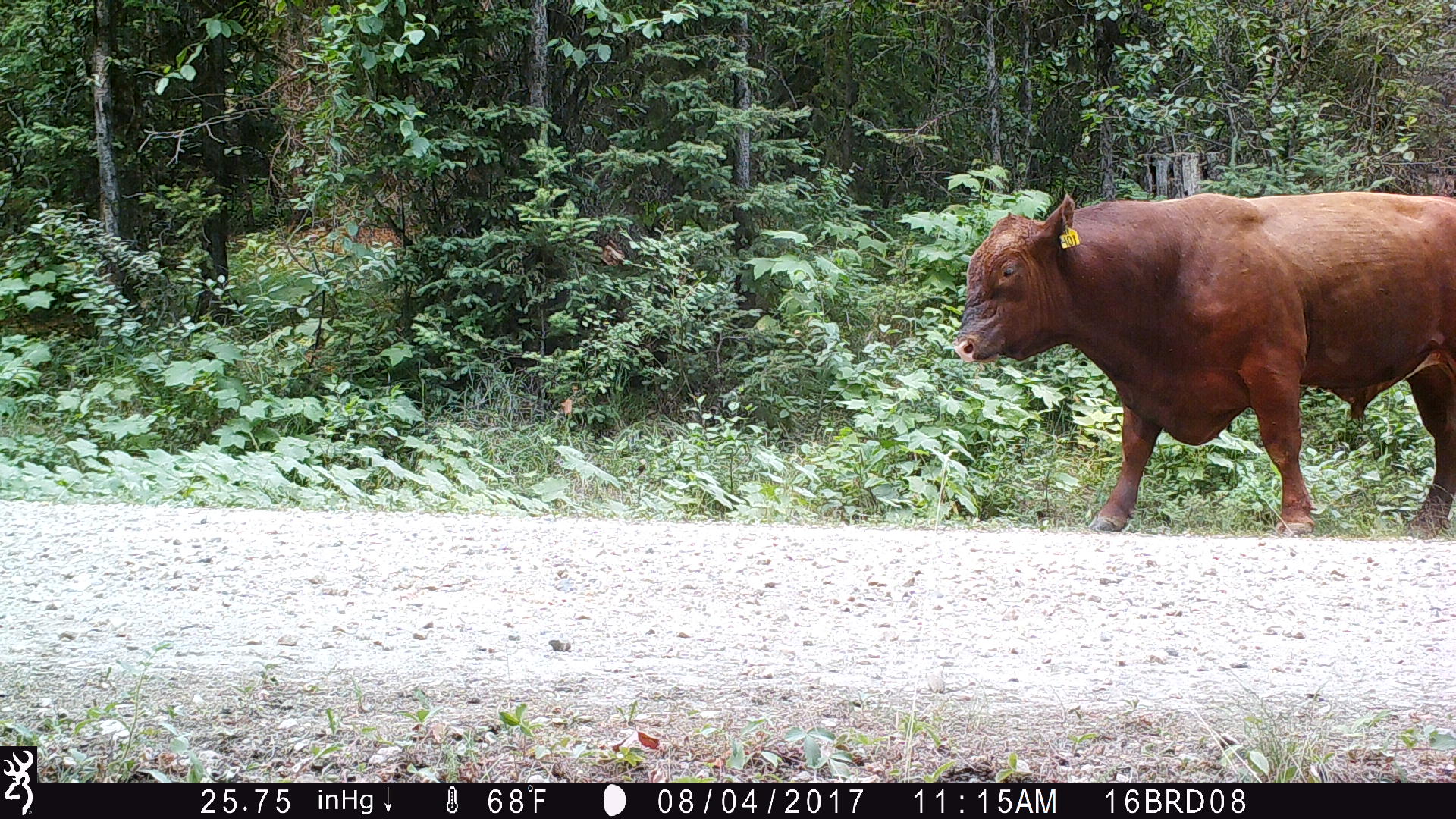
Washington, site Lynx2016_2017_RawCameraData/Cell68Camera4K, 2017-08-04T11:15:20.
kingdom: Animalia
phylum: Chordata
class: Mammalia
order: Artiodactyla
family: Bovidae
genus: Bos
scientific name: Bos taurus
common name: domestic cattle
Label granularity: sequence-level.